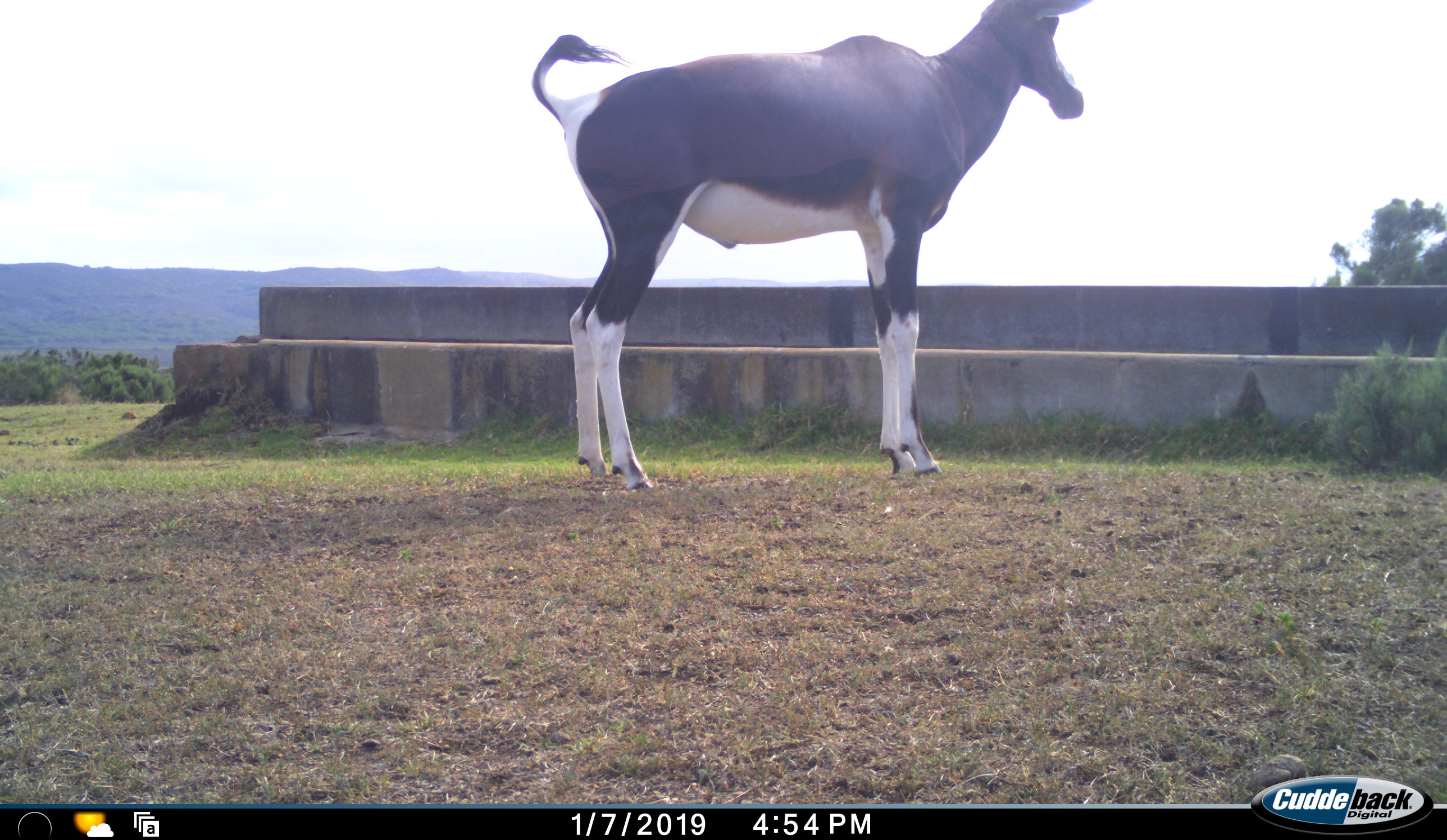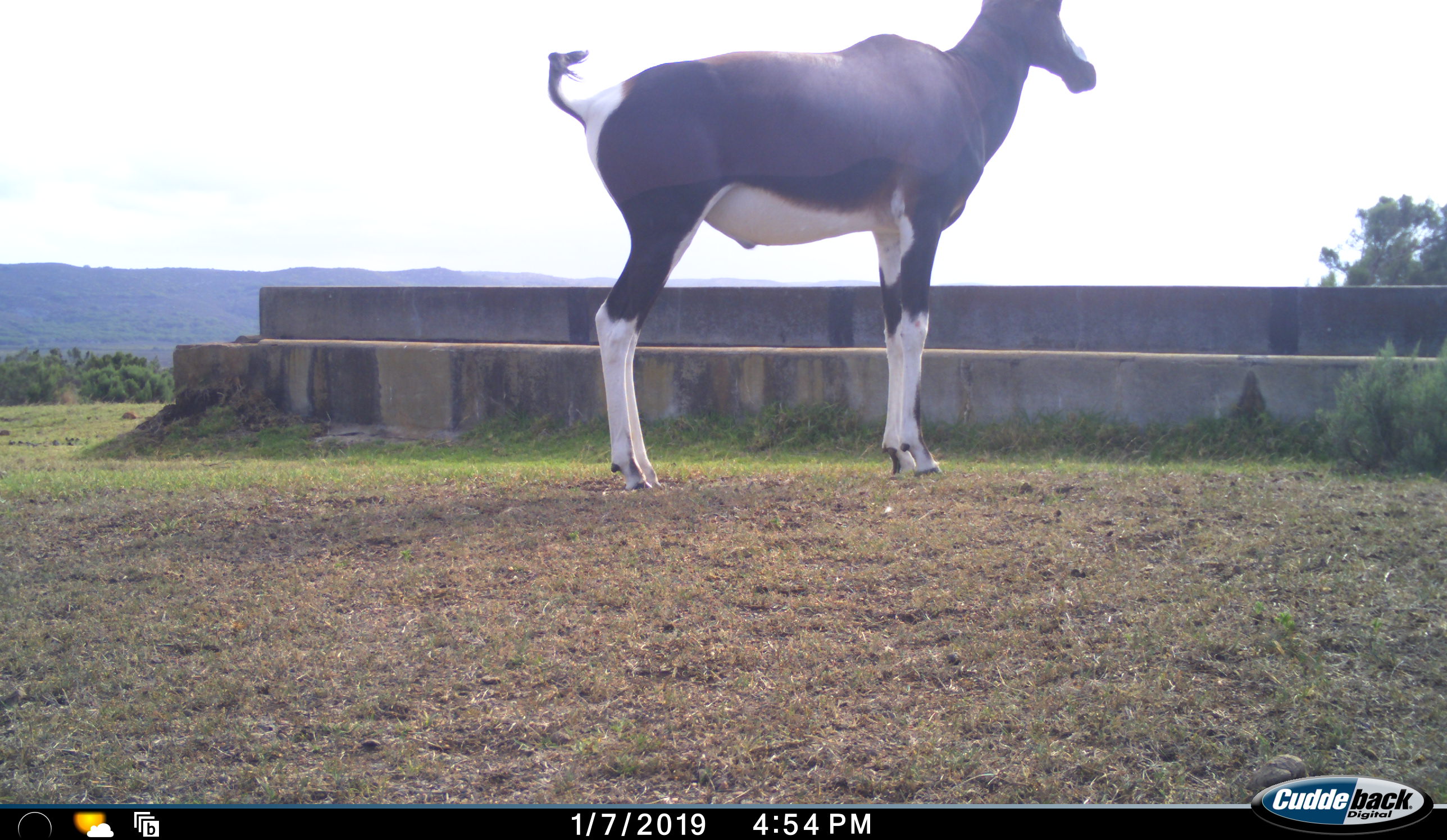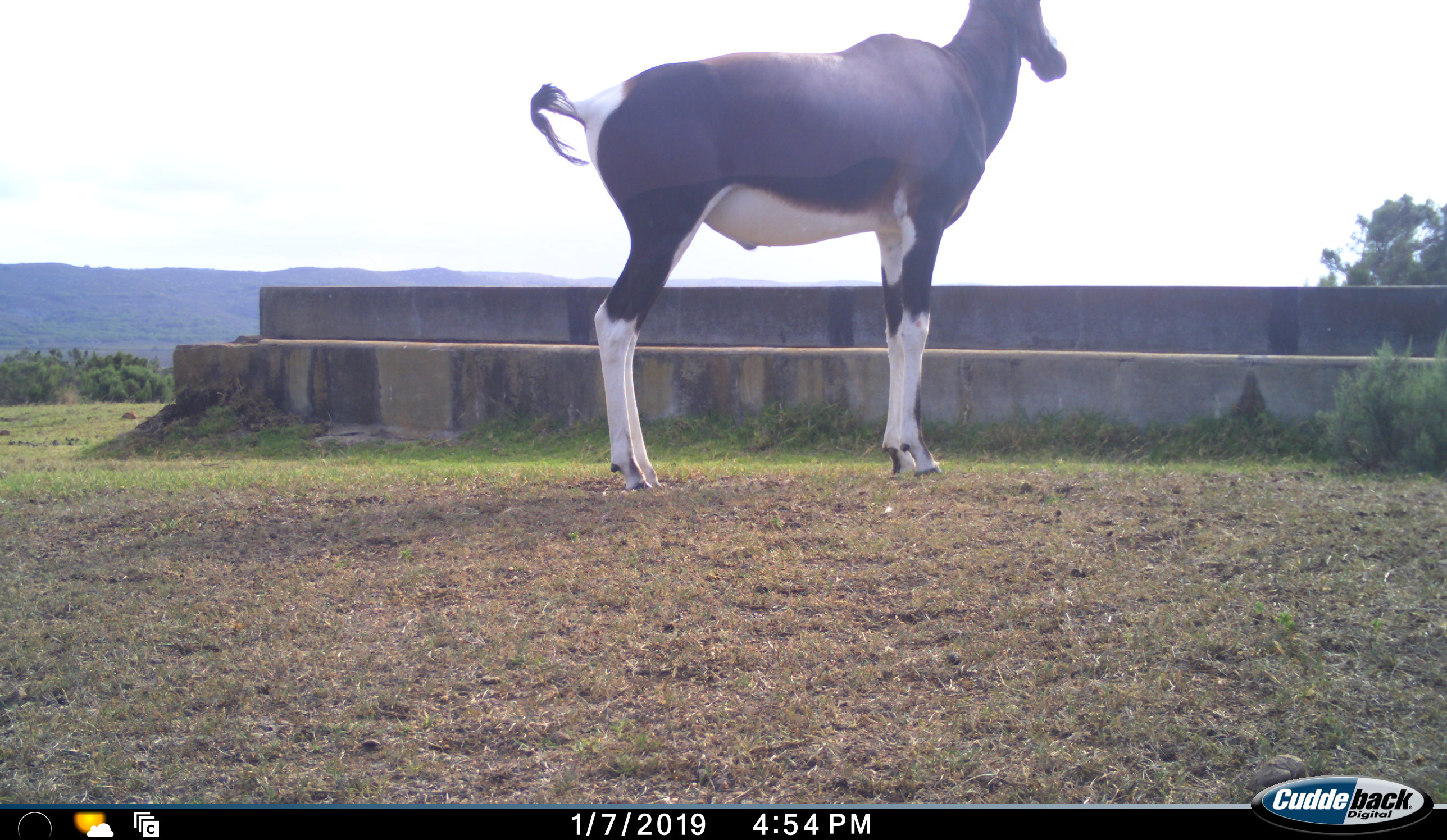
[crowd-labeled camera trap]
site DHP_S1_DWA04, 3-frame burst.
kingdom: Animalia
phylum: Chordata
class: Mammalia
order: Artiodactyla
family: Bovidae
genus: Damaliscus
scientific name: Damaliscus pygargus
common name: bontebok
Bontebok (Damaliscus pygargus), count 1. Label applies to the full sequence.